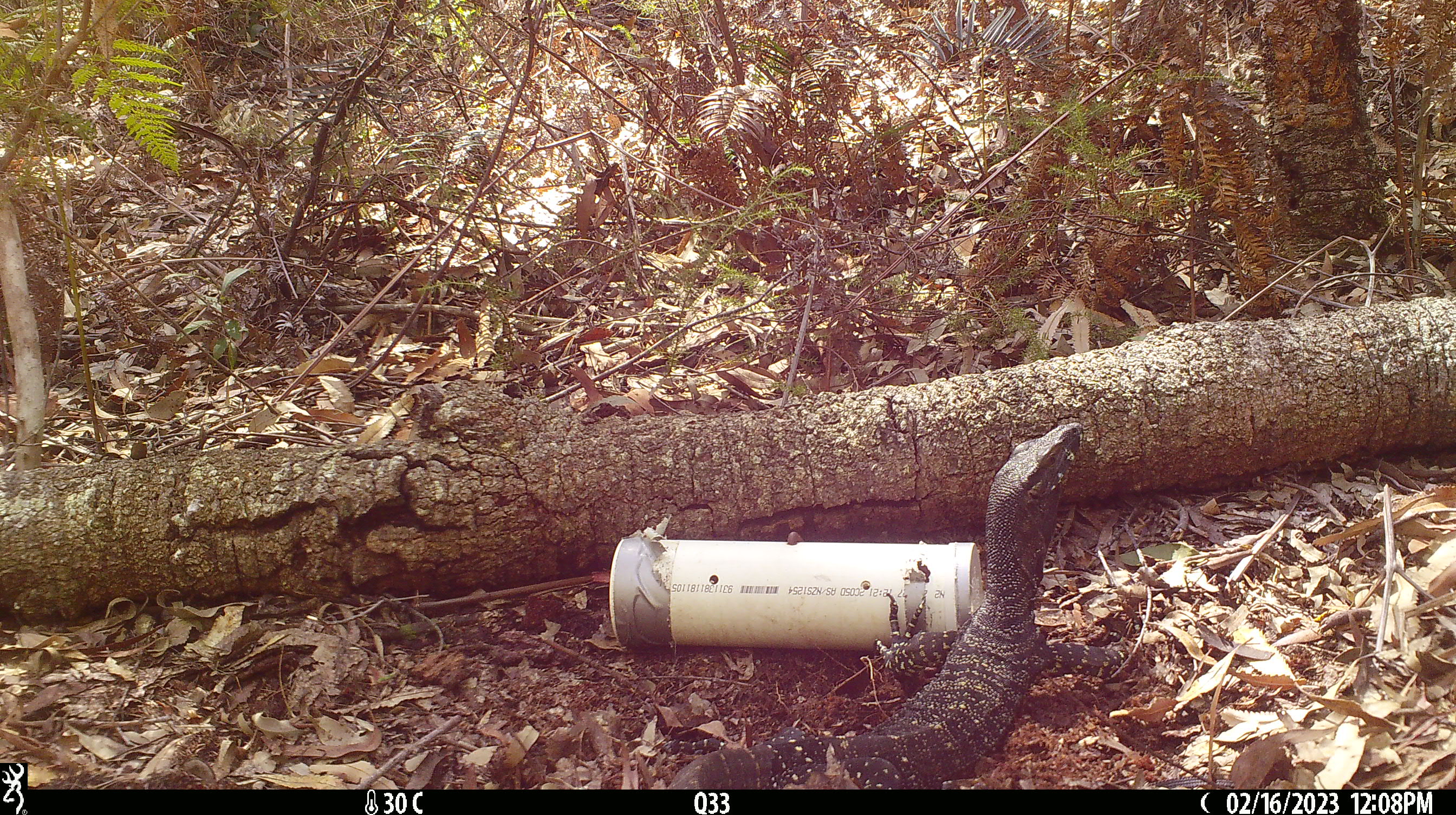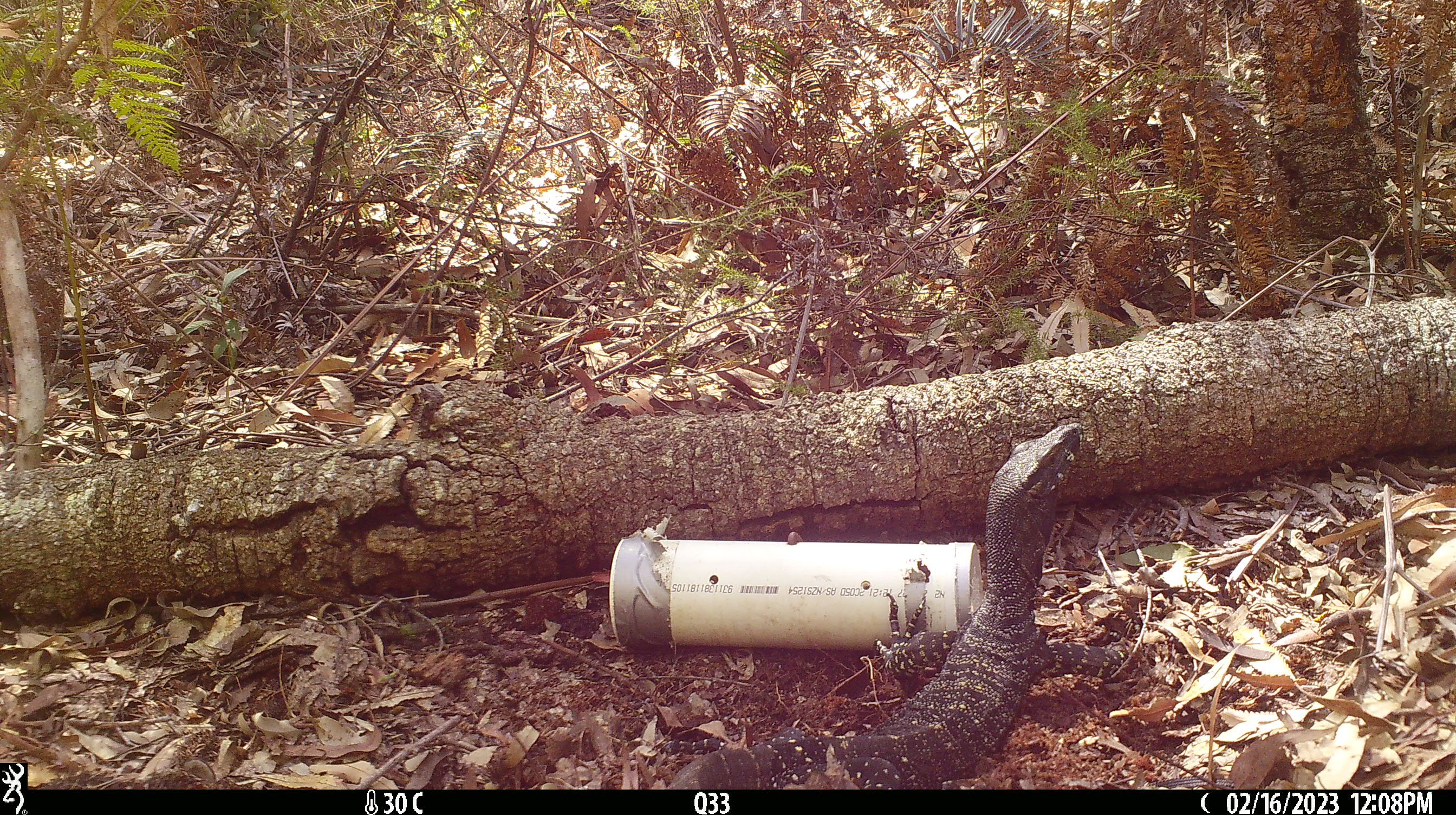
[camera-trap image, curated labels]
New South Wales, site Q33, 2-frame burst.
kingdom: Animalia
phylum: Chordata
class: Reptilia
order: Squamata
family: Varanidae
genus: Varanus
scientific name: Varanus varius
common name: lace monitor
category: goanna